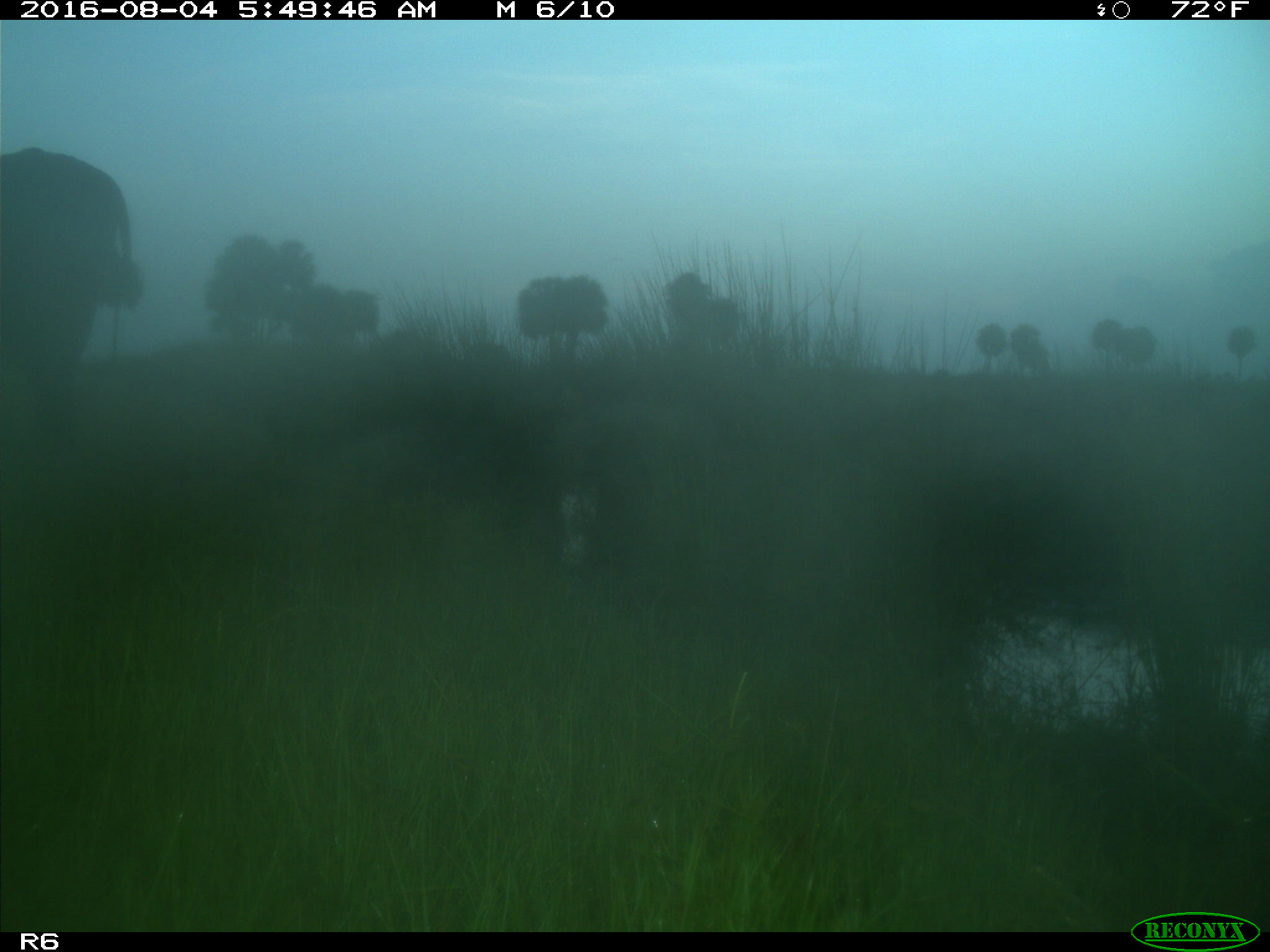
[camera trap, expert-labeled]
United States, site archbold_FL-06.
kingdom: Animalia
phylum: Chordata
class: Mammalia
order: Artiodactyla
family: Bovidae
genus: Bos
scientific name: Bos taurus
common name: domestic cow